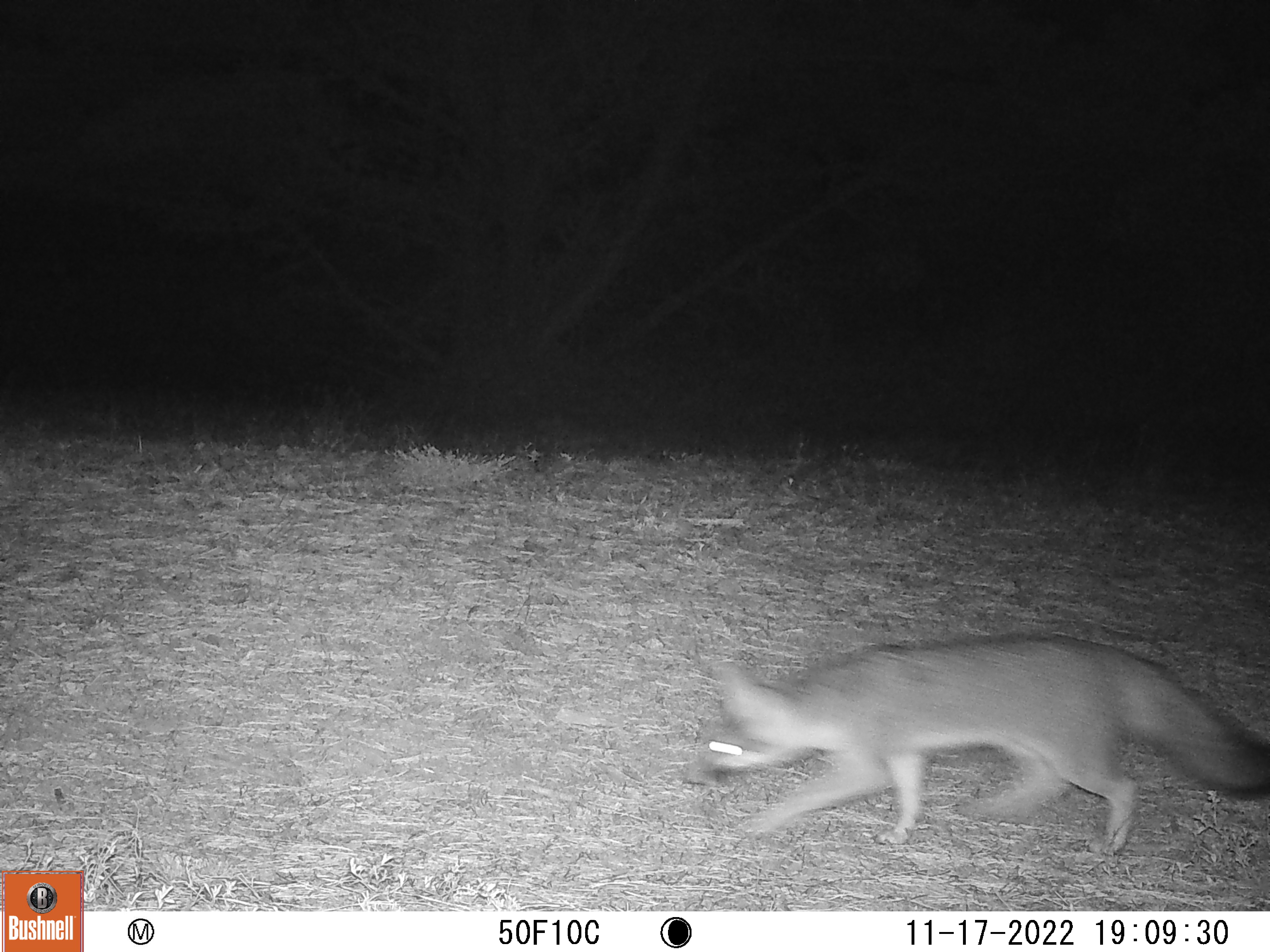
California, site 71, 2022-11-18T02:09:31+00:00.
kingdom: Animalia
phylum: Chordata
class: Mammalia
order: Carnivora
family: Canidae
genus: Urocyon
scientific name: Urocyon cinereoargenteus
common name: gray fox